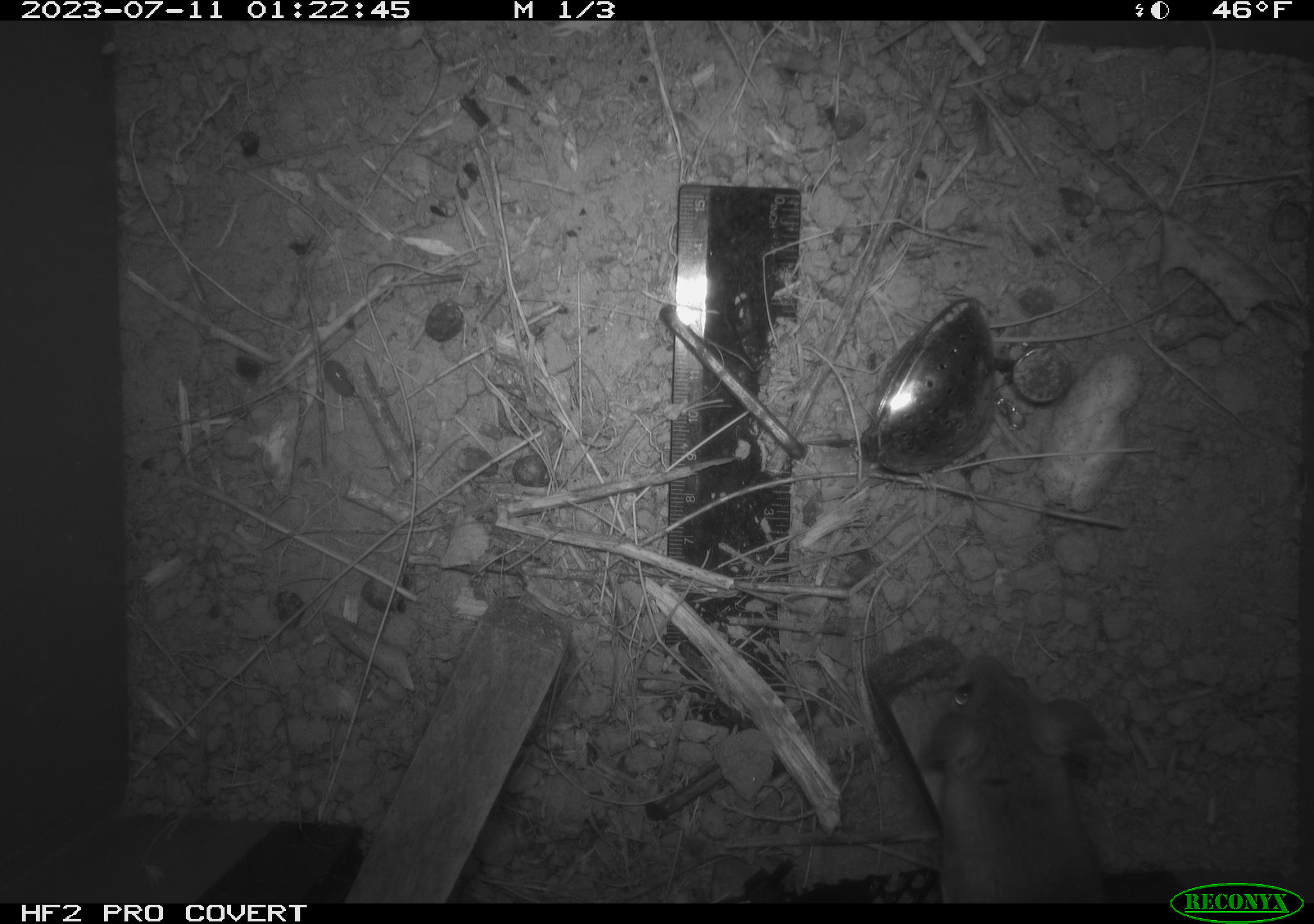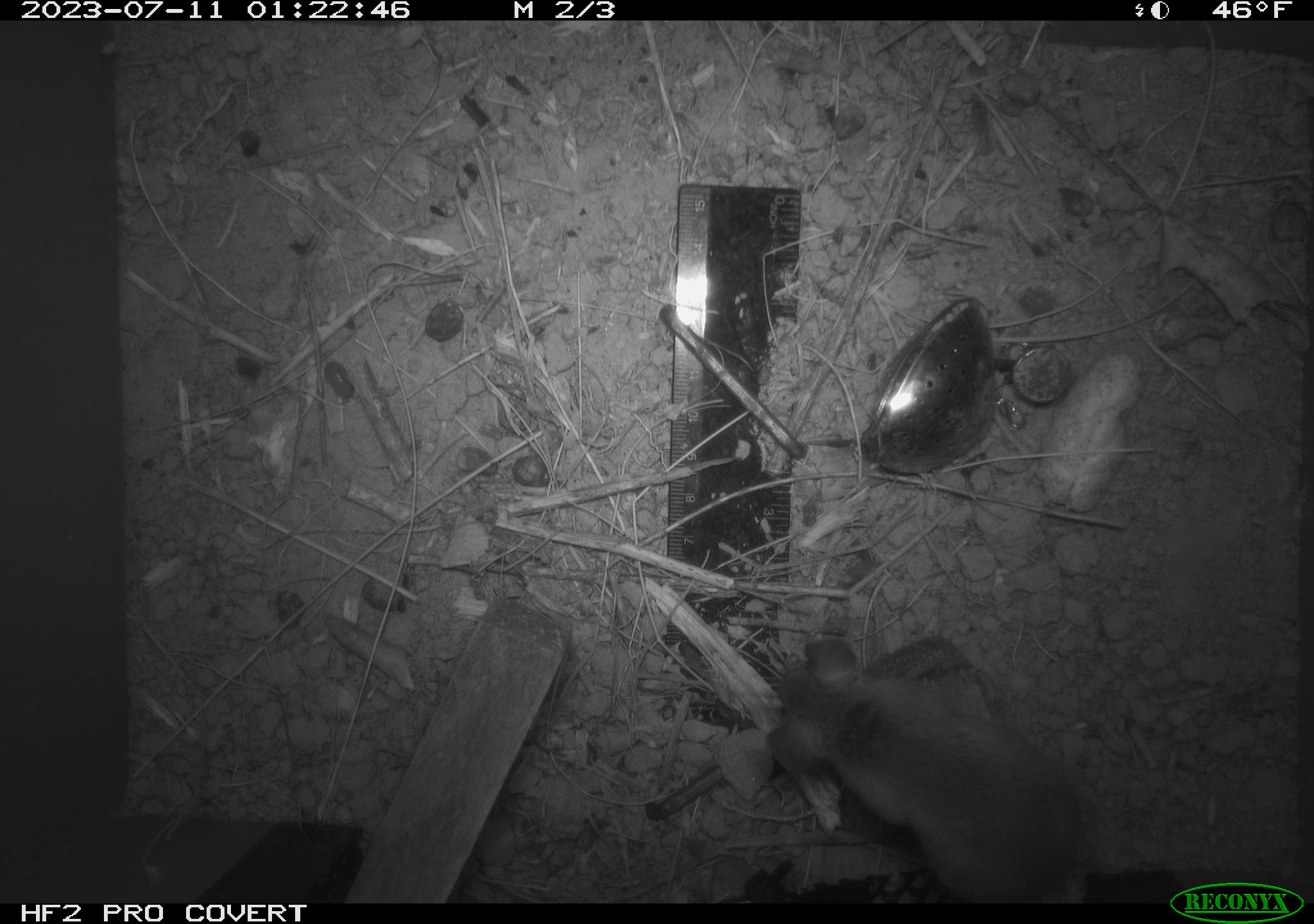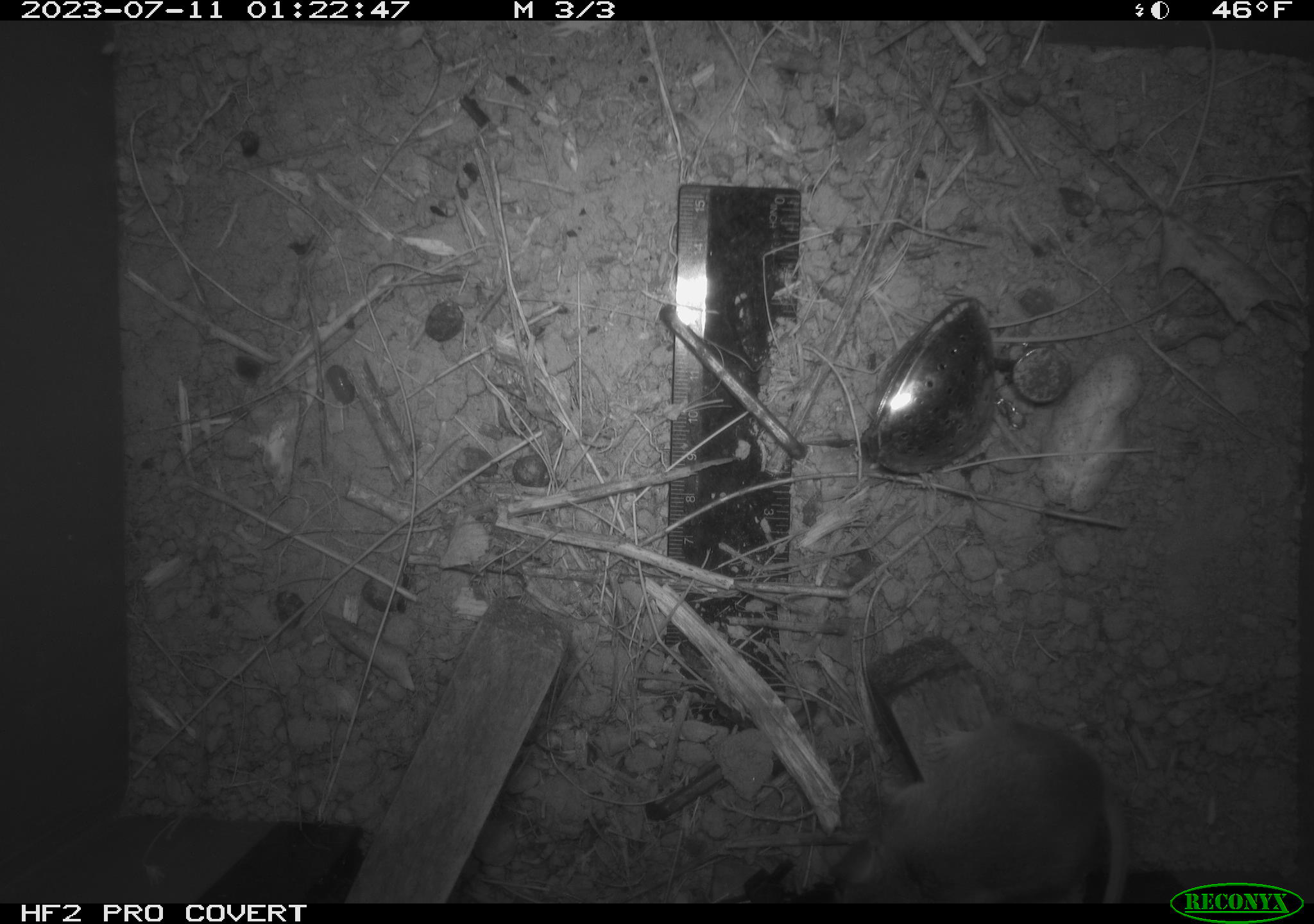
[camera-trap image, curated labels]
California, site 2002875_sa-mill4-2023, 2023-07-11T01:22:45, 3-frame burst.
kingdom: Animalia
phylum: Chordata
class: Mammalia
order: Rodentia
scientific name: Rodentia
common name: mouse species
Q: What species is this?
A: Mouse species (Rodentia).